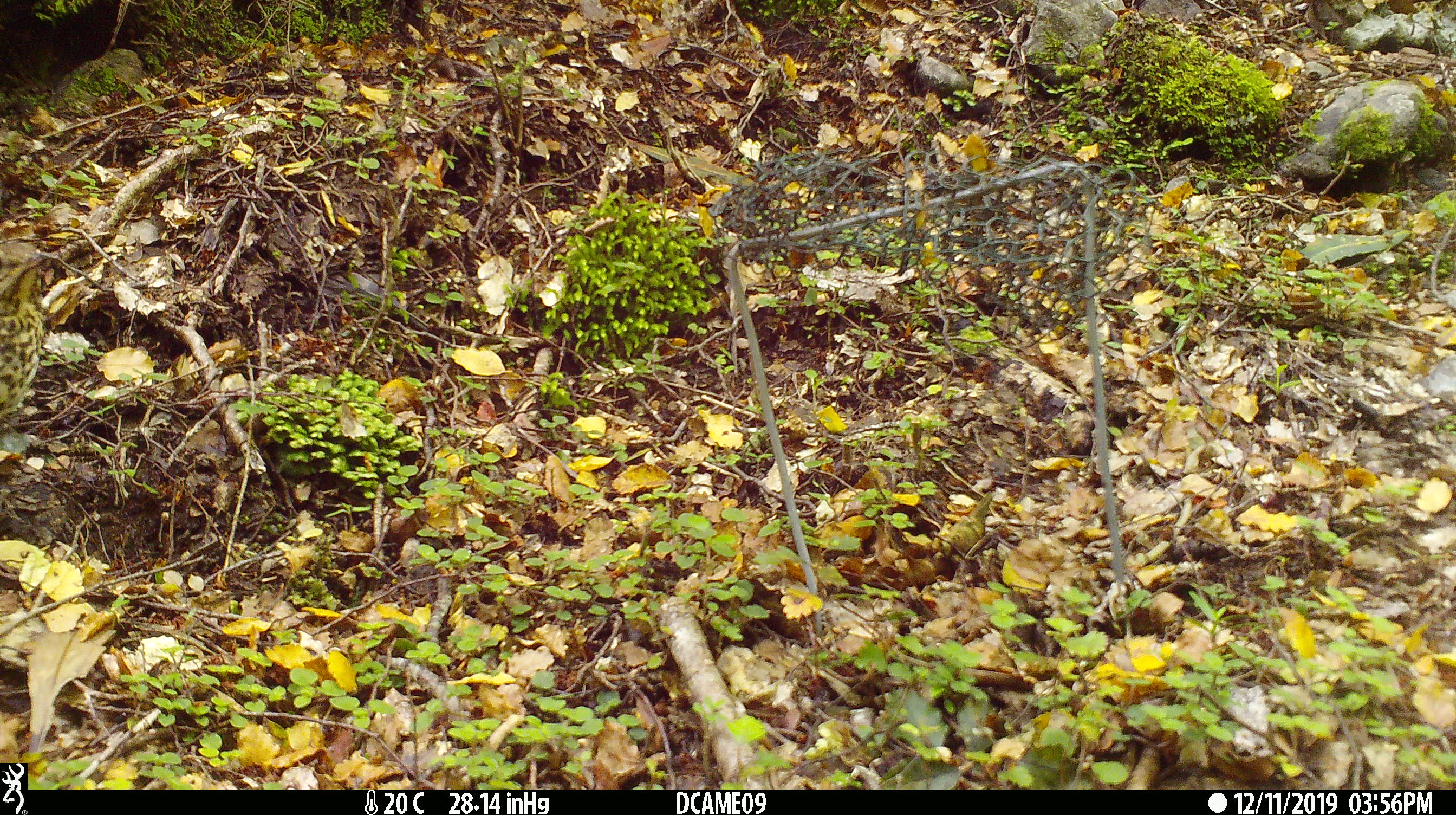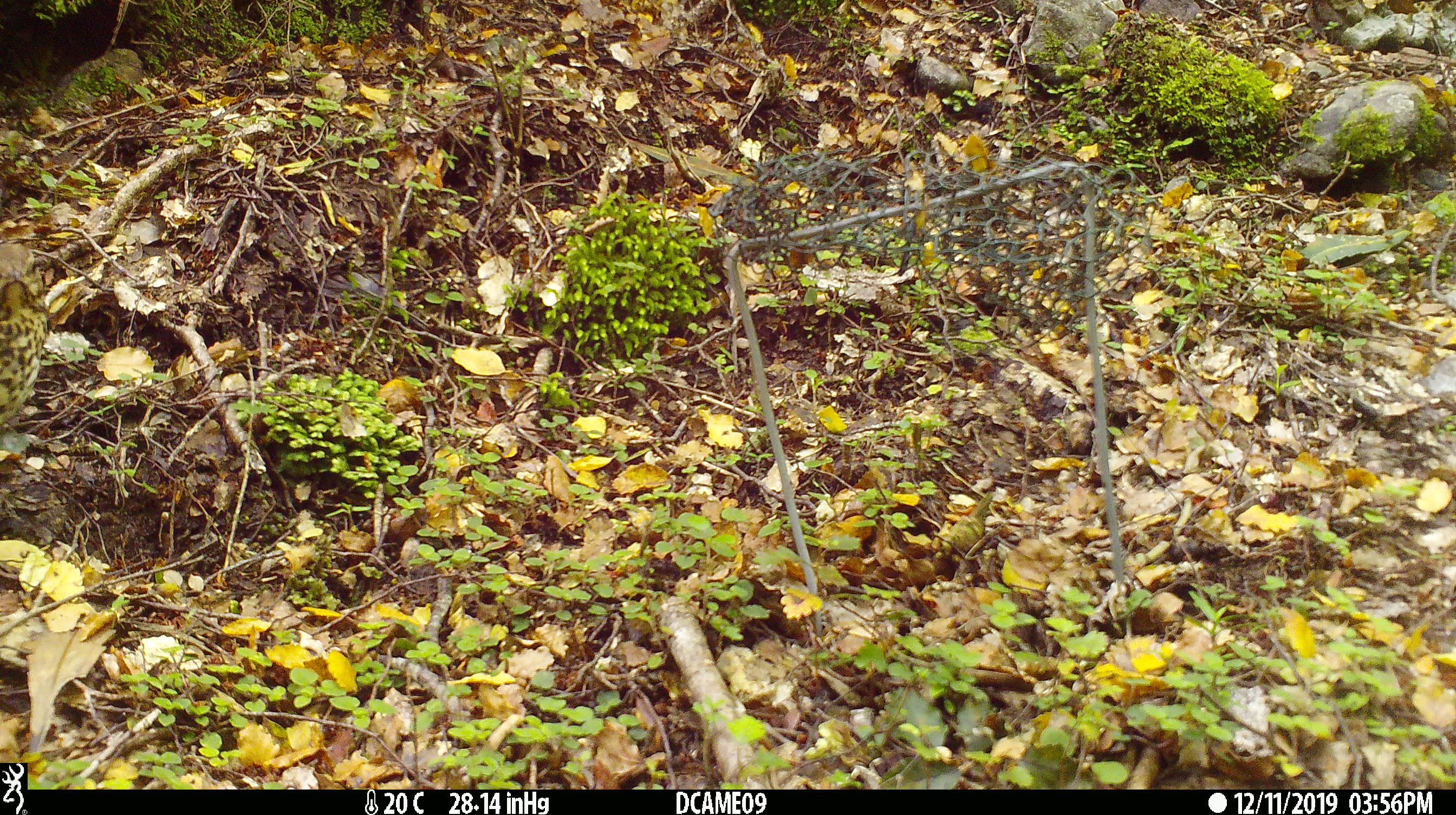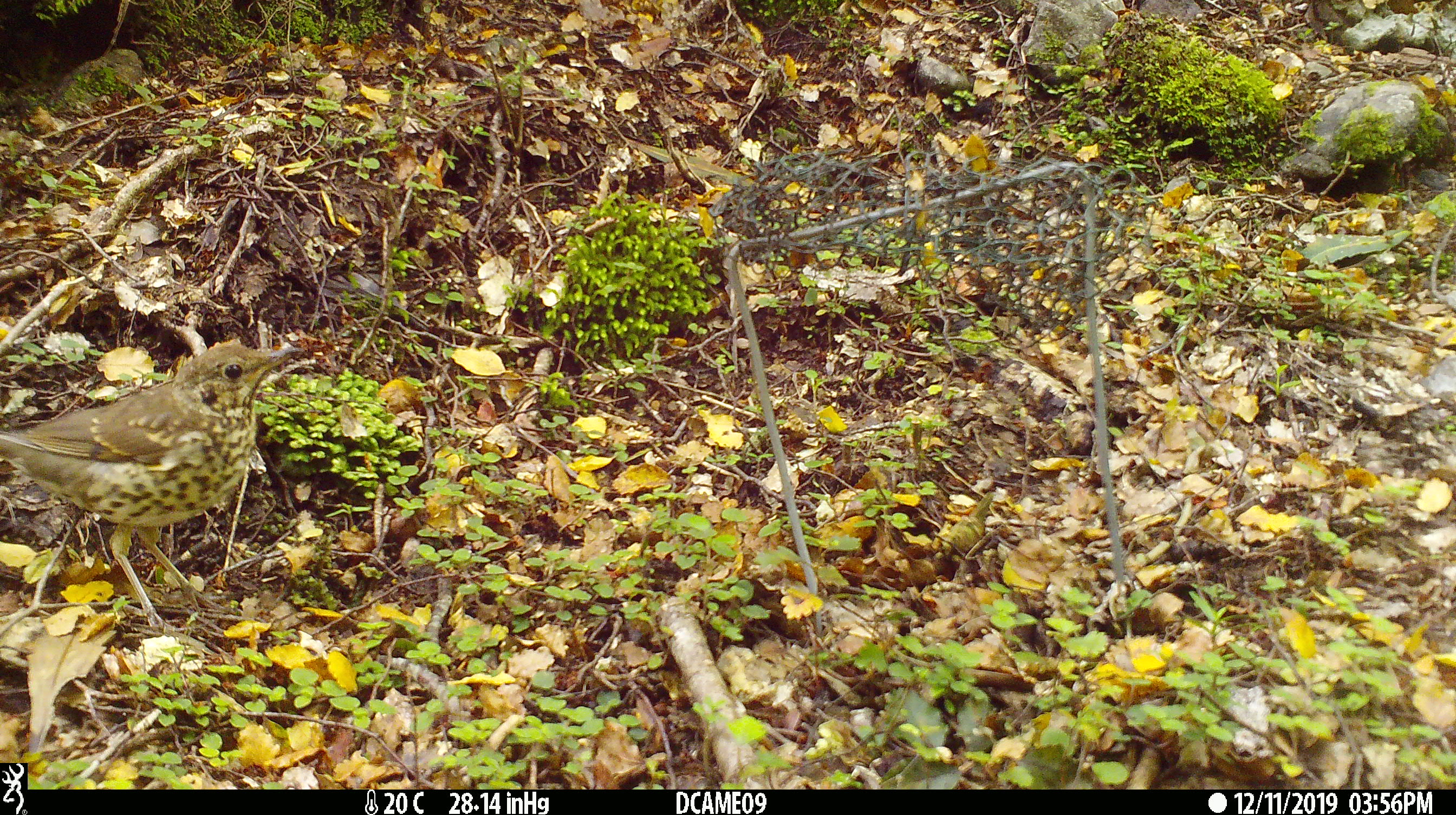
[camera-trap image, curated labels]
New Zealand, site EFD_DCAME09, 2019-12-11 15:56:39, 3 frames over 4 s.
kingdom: Animalia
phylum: Chordata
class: Aves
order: Passeriformes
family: Turdidae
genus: Turdus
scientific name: Turdus philomelos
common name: song thrush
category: thrush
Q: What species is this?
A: Thrush (song thrush) (Turdus philomelos).